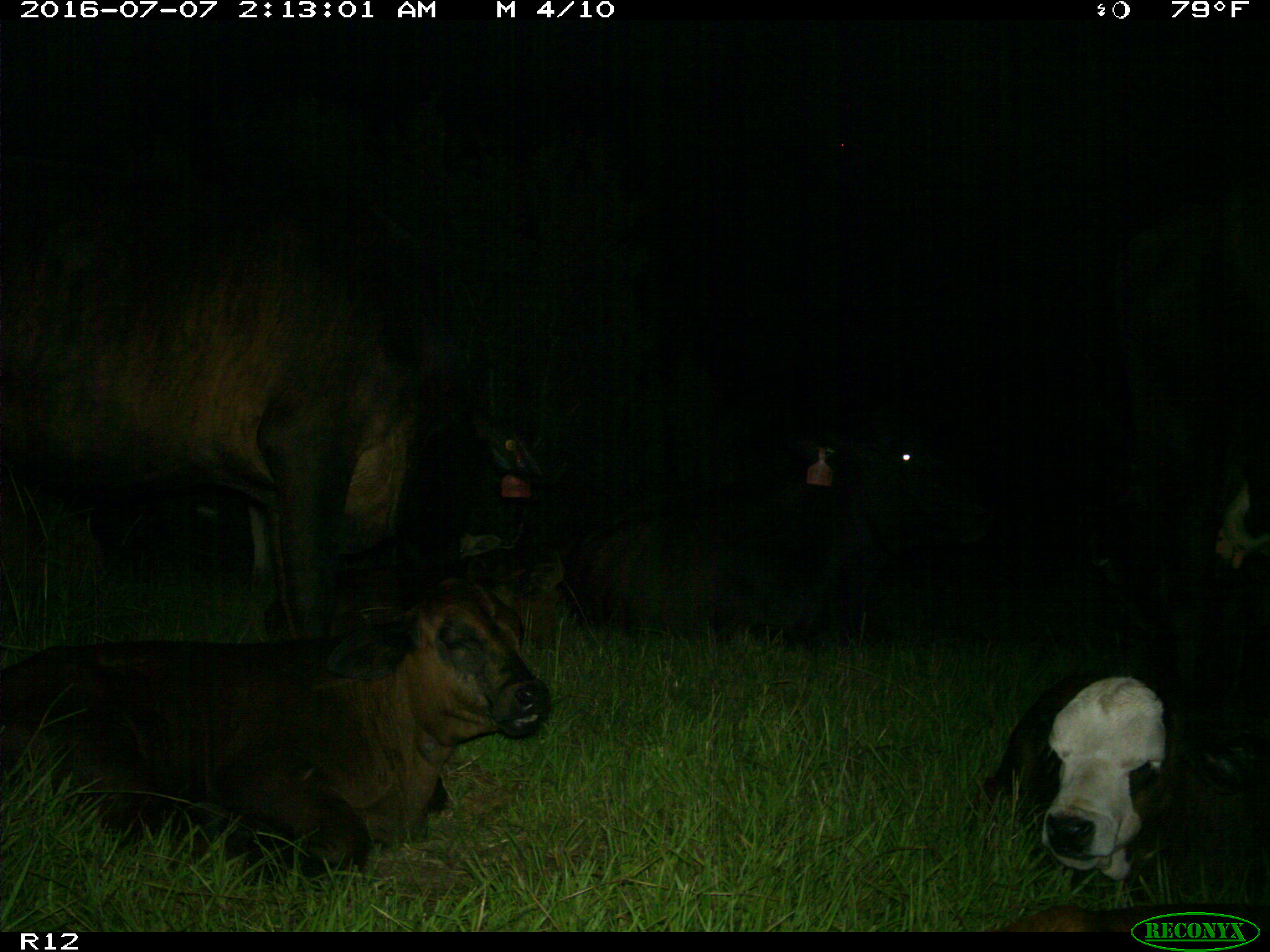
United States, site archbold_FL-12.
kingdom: Animalia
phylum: Chordata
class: Mammalia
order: Artiodactyla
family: Bovidae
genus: Bos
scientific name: Bos taurus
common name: domestic cow